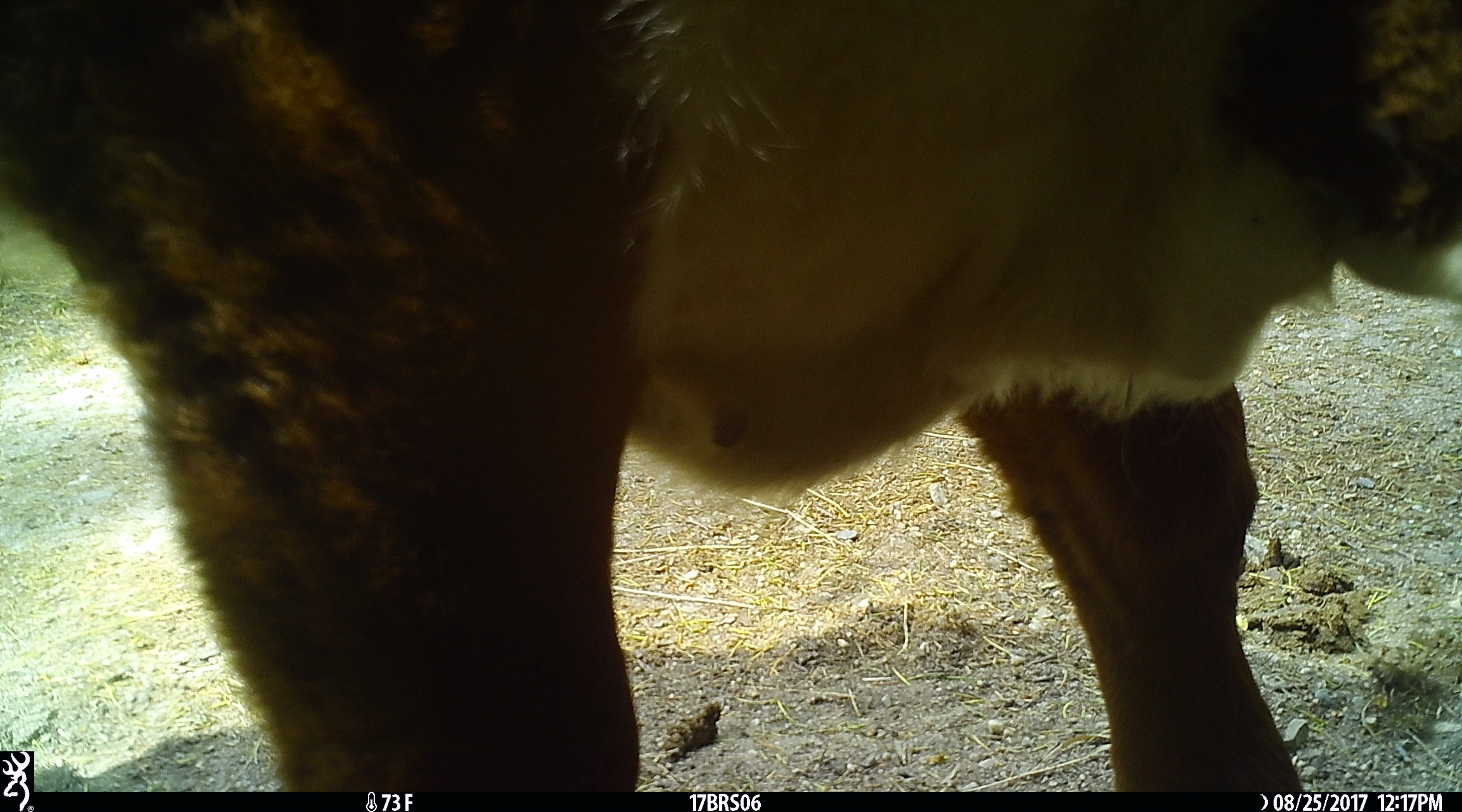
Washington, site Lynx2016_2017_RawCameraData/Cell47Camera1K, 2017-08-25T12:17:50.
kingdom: Animalia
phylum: Chordata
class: Mammalia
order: Artiodactyla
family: Bovidae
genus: Bos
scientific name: Bos taurus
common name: domestic cattle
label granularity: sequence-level